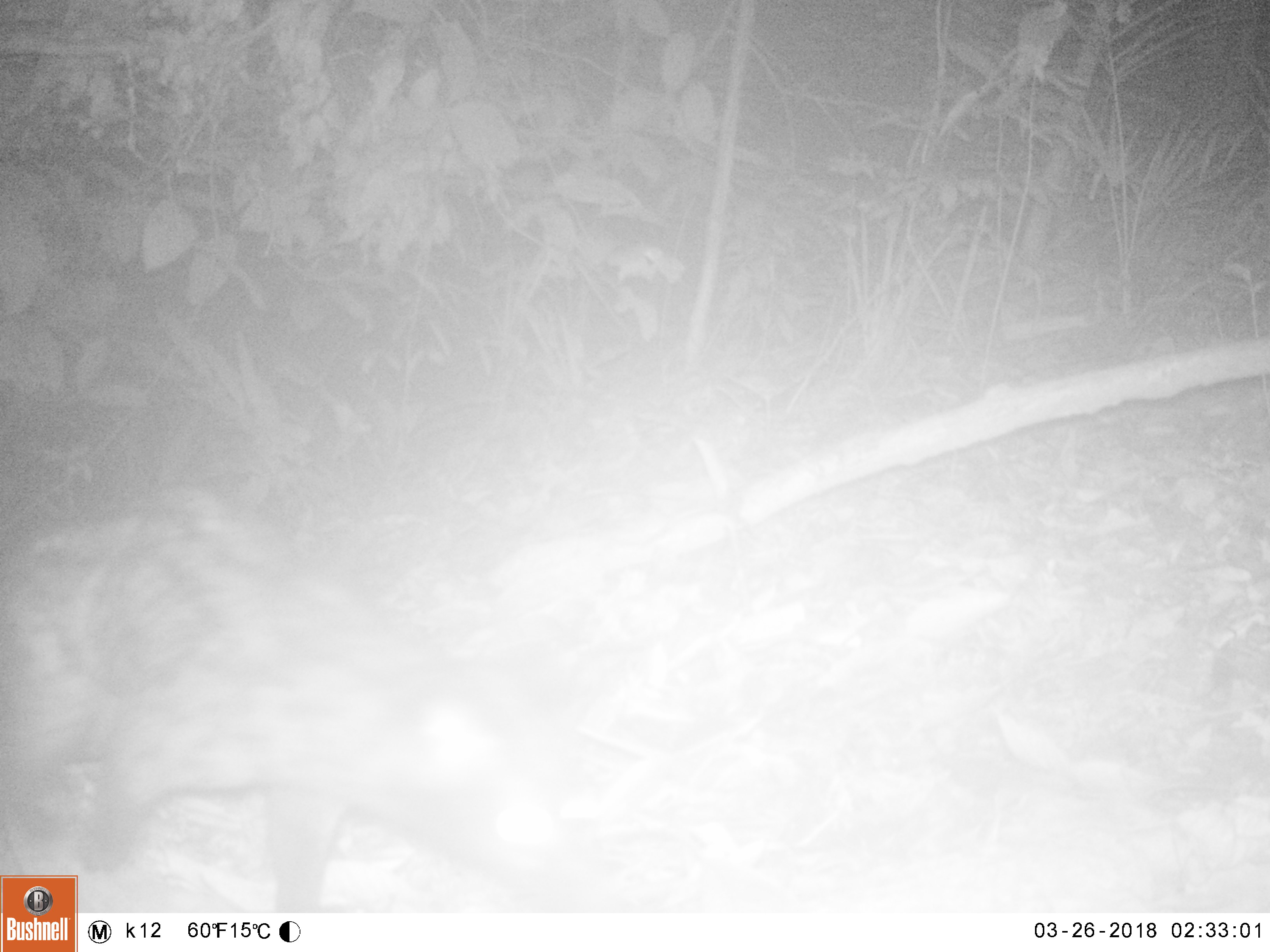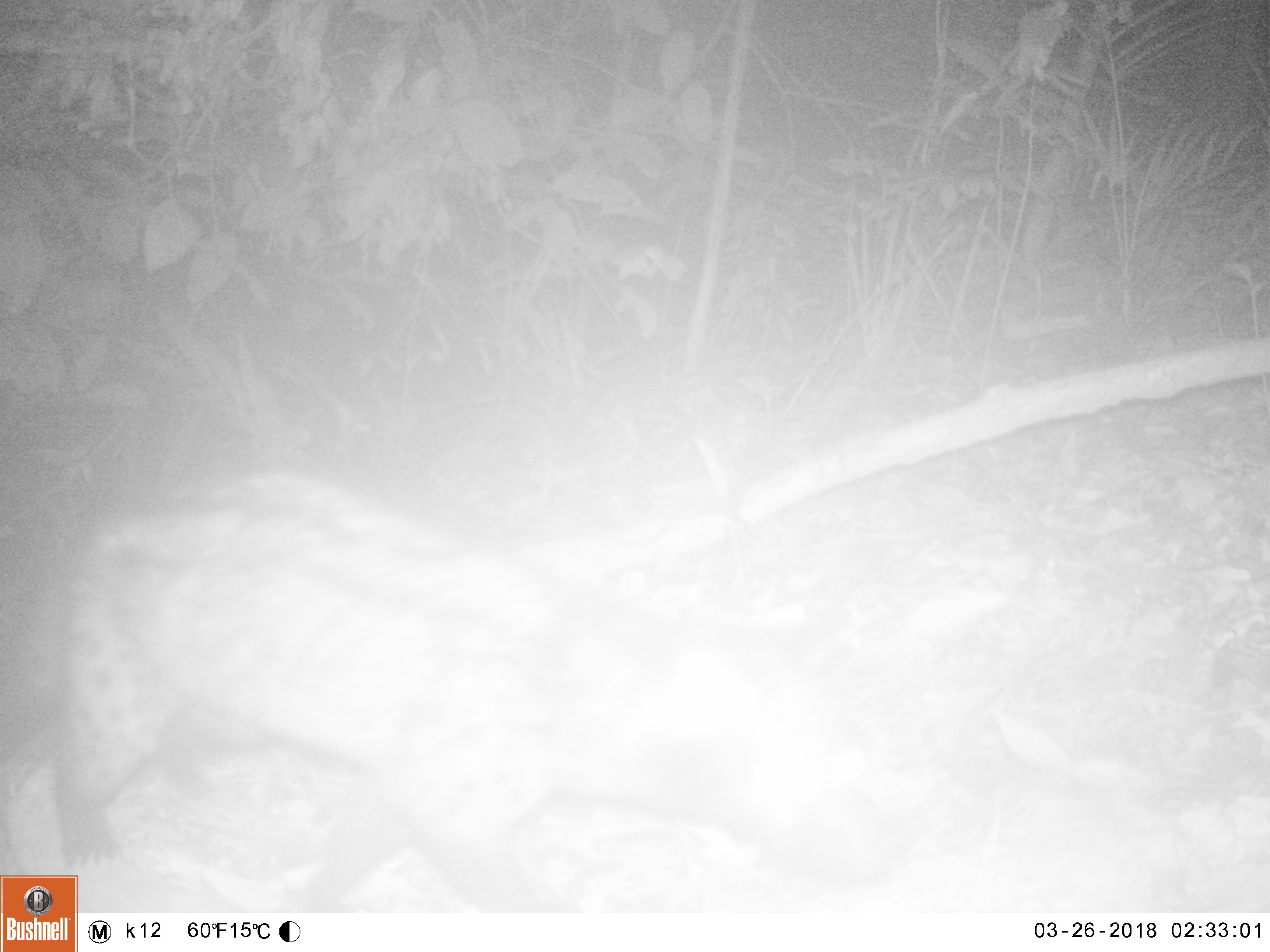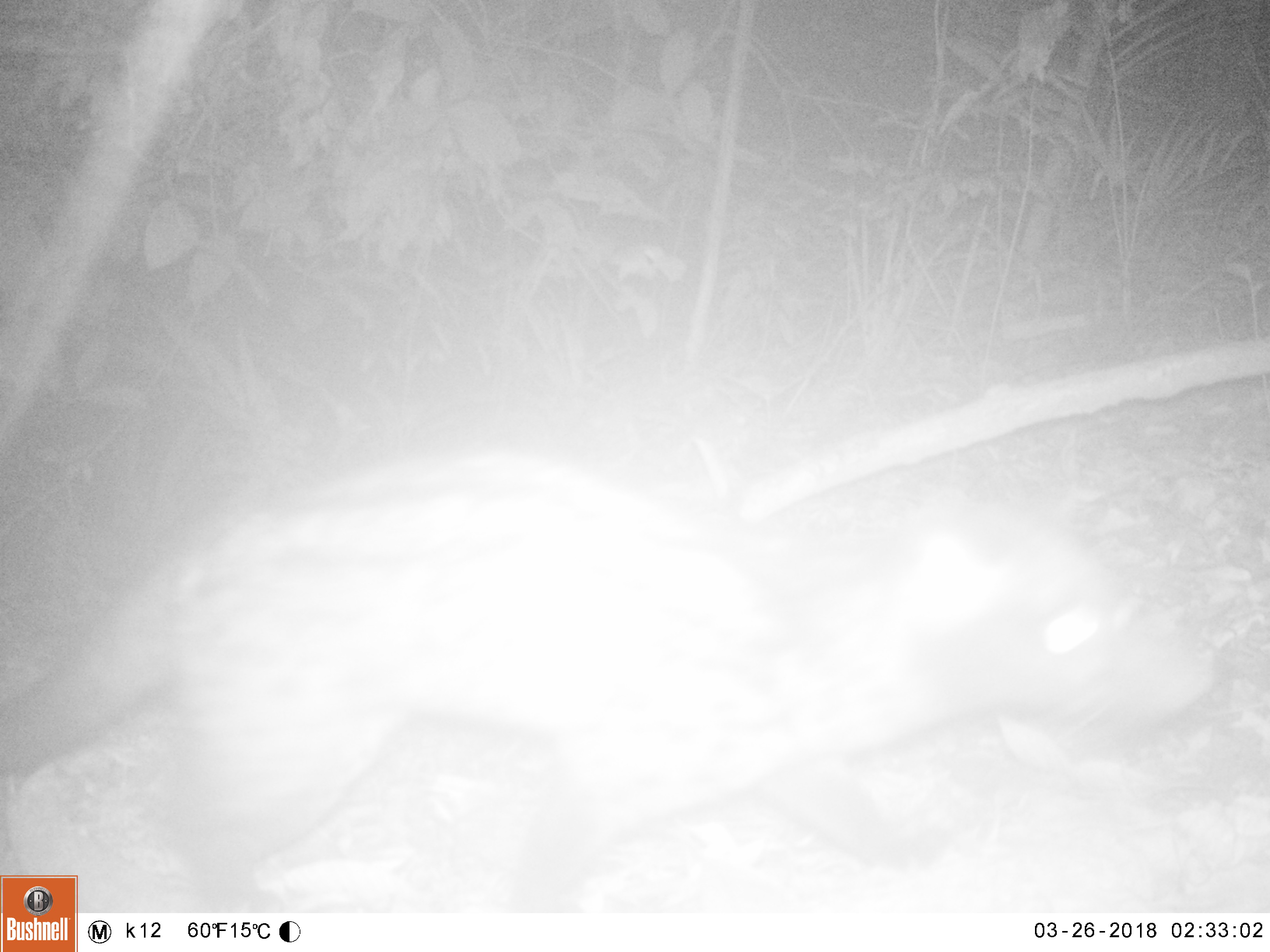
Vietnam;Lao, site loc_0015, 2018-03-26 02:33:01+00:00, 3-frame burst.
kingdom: Animalia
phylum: Chordata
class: Mammalia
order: Carnivora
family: Viverridae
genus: Paradoxurus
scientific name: Paradoxurus hermaphroditus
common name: common palm civet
Common palm civet (Paradoxurus hermaphroditus). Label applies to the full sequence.